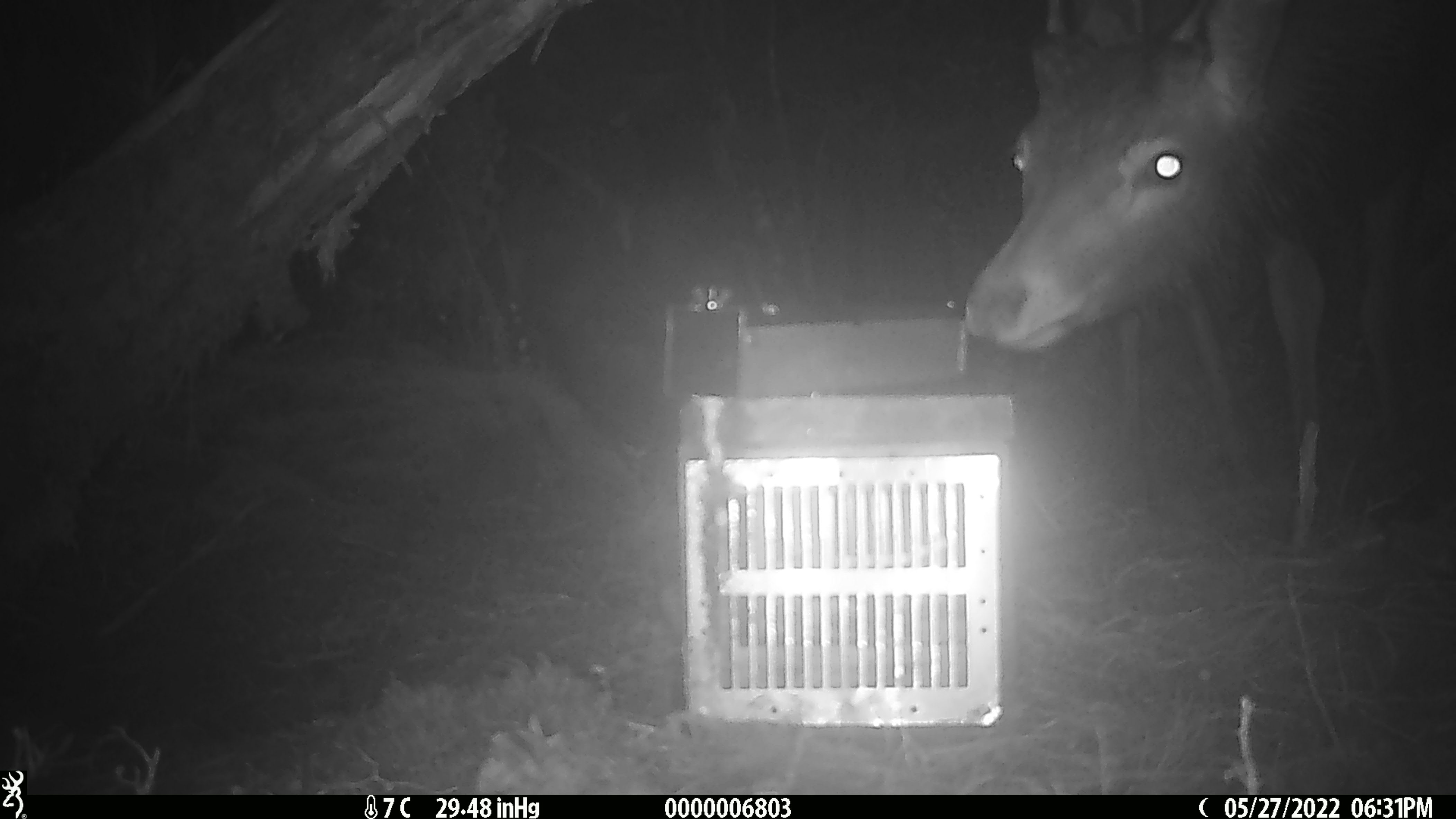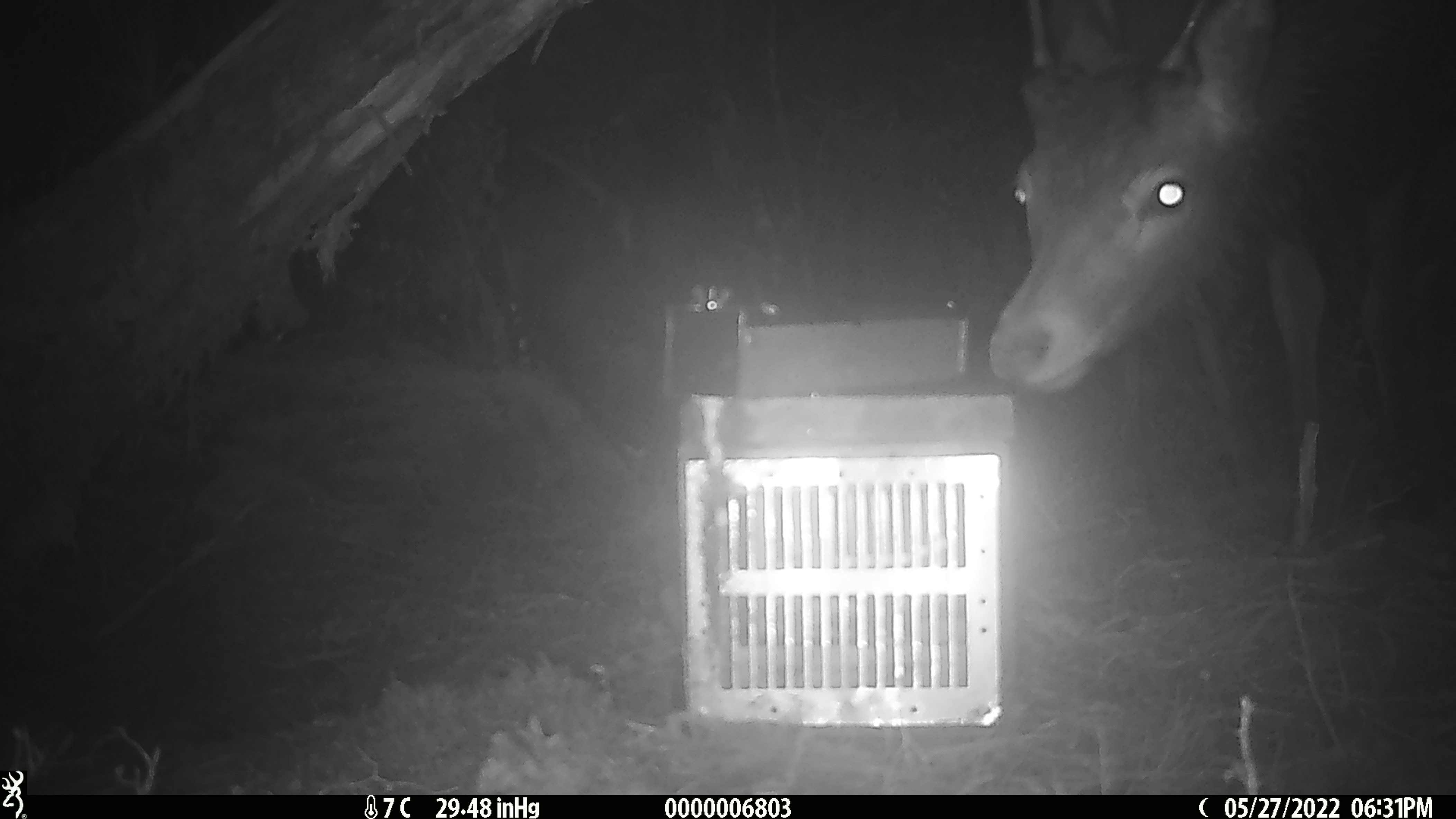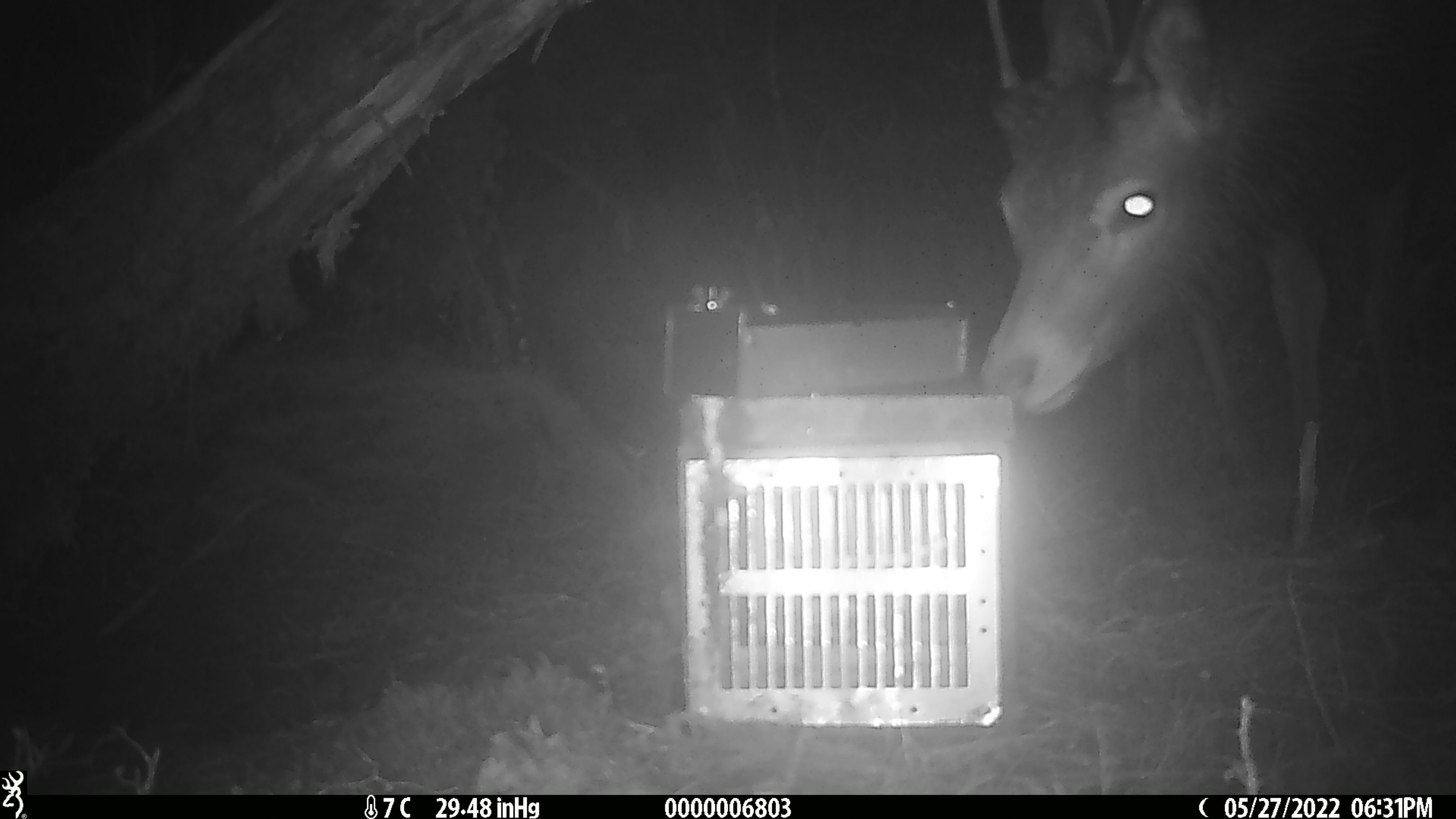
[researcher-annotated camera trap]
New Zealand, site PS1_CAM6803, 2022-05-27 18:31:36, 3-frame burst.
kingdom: Animalia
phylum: Chordata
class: Mammalia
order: Artiodactyla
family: Cervidae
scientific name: Cervidae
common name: deer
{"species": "deer (Cervidae)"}